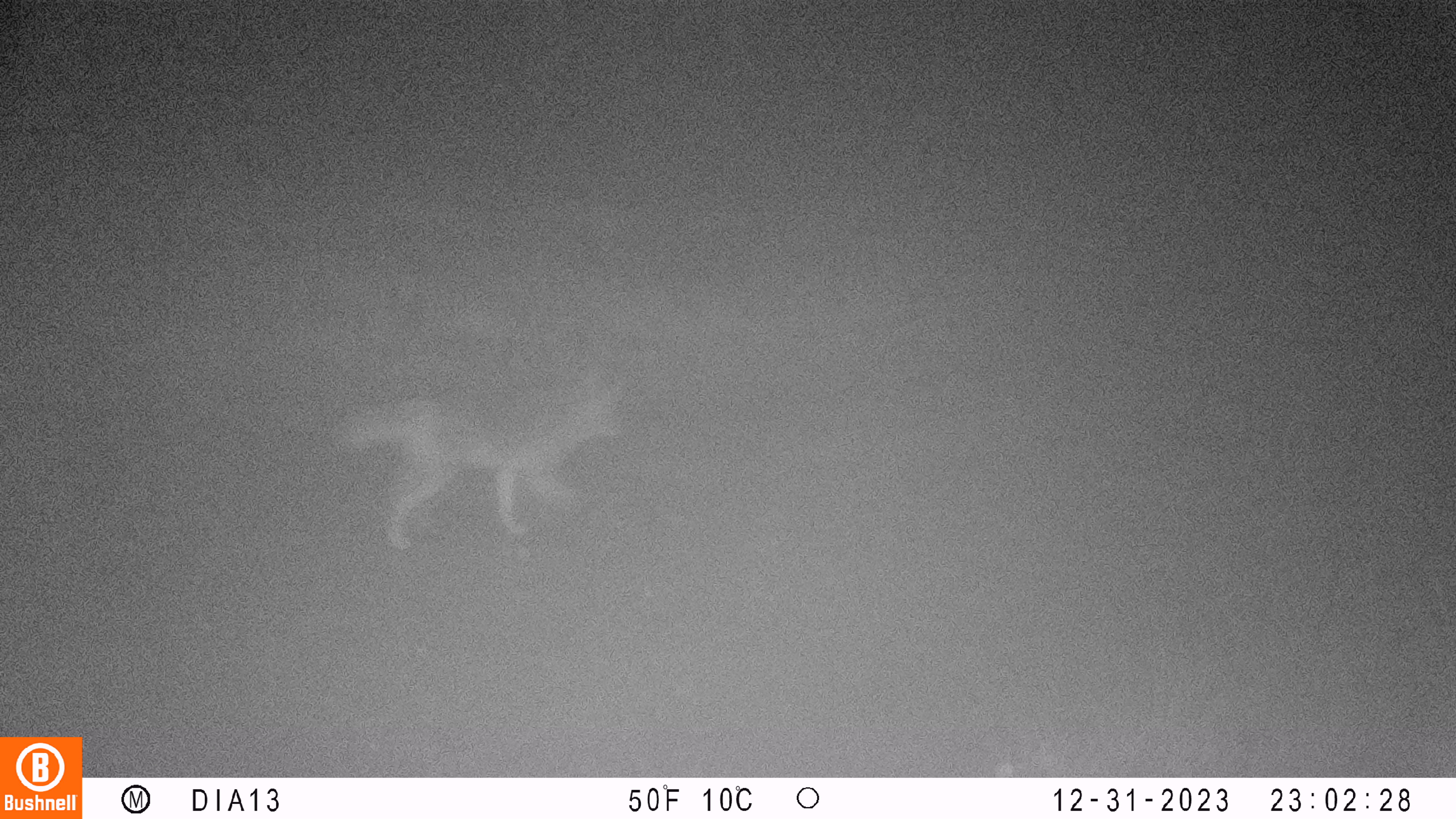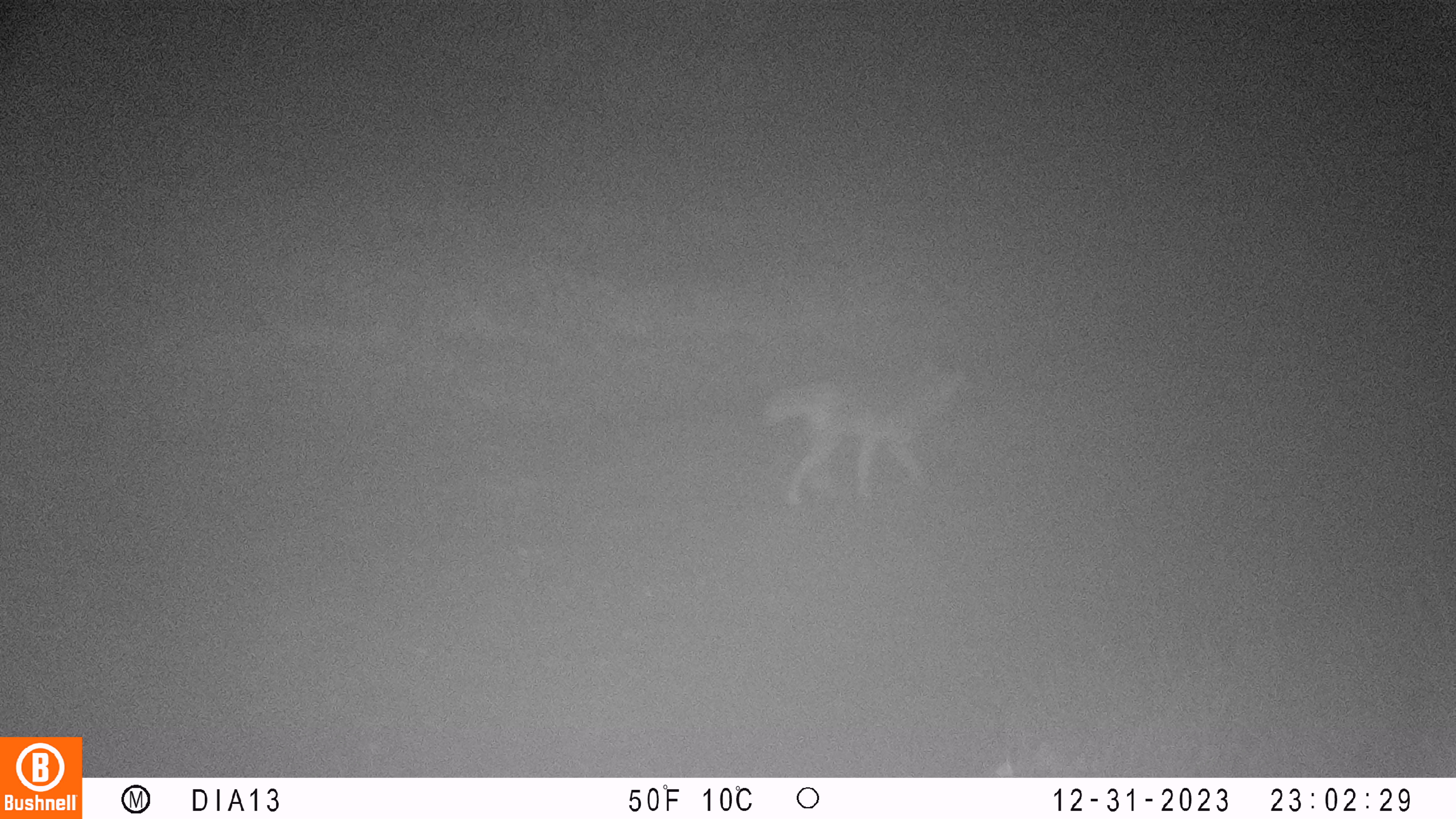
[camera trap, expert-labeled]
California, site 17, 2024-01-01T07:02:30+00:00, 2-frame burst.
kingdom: Animalia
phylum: Chordata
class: Mammalia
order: Carnivora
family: Canidae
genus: Canis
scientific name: Canis latrans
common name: coyote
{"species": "coyote (Canis latrans)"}